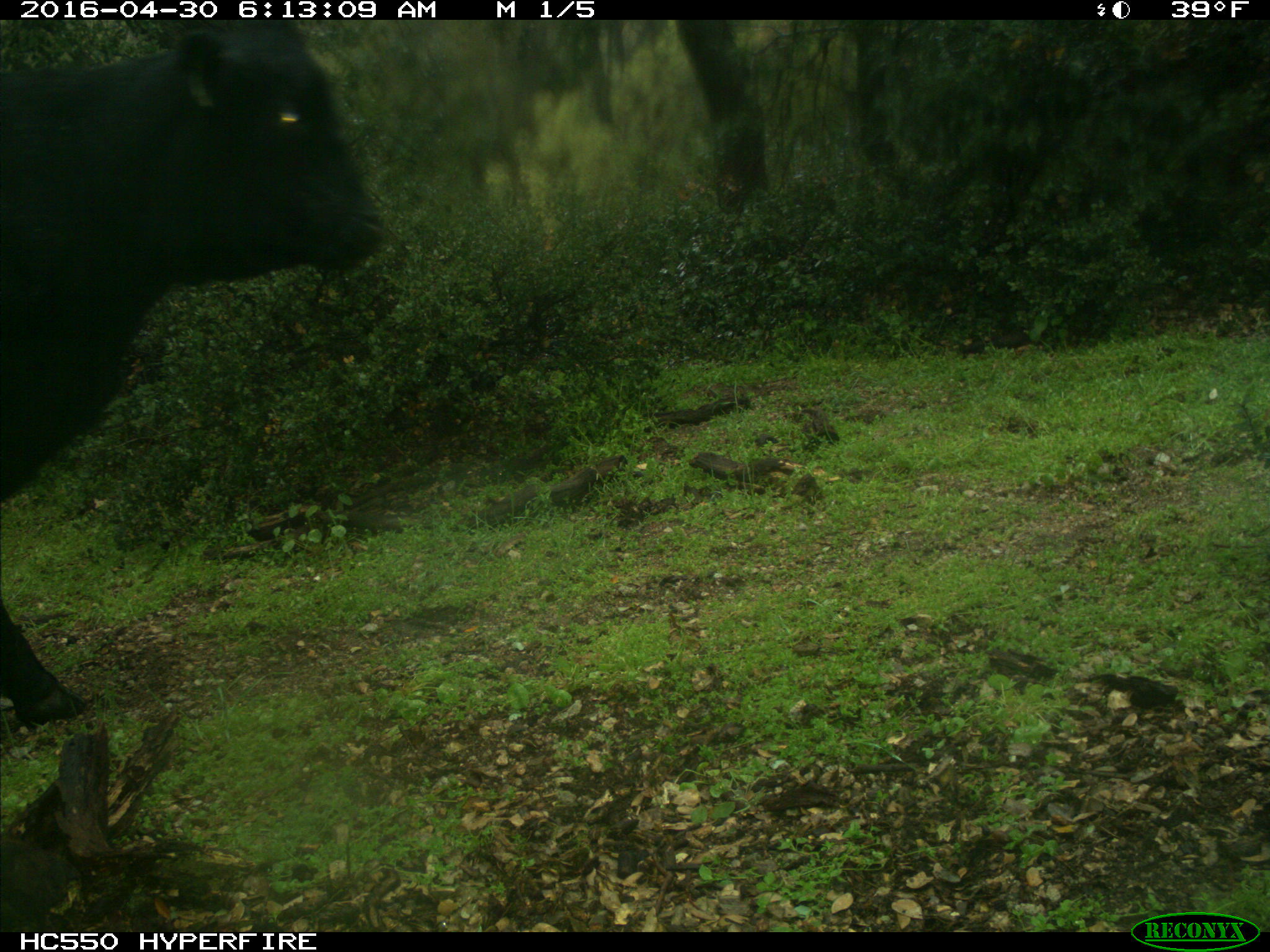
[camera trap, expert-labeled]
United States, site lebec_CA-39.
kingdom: Animalia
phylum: Chordata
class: Mammalia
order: Artiodactyla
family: Bovidae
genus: Bos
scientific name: Bos taurus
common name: domestic cow